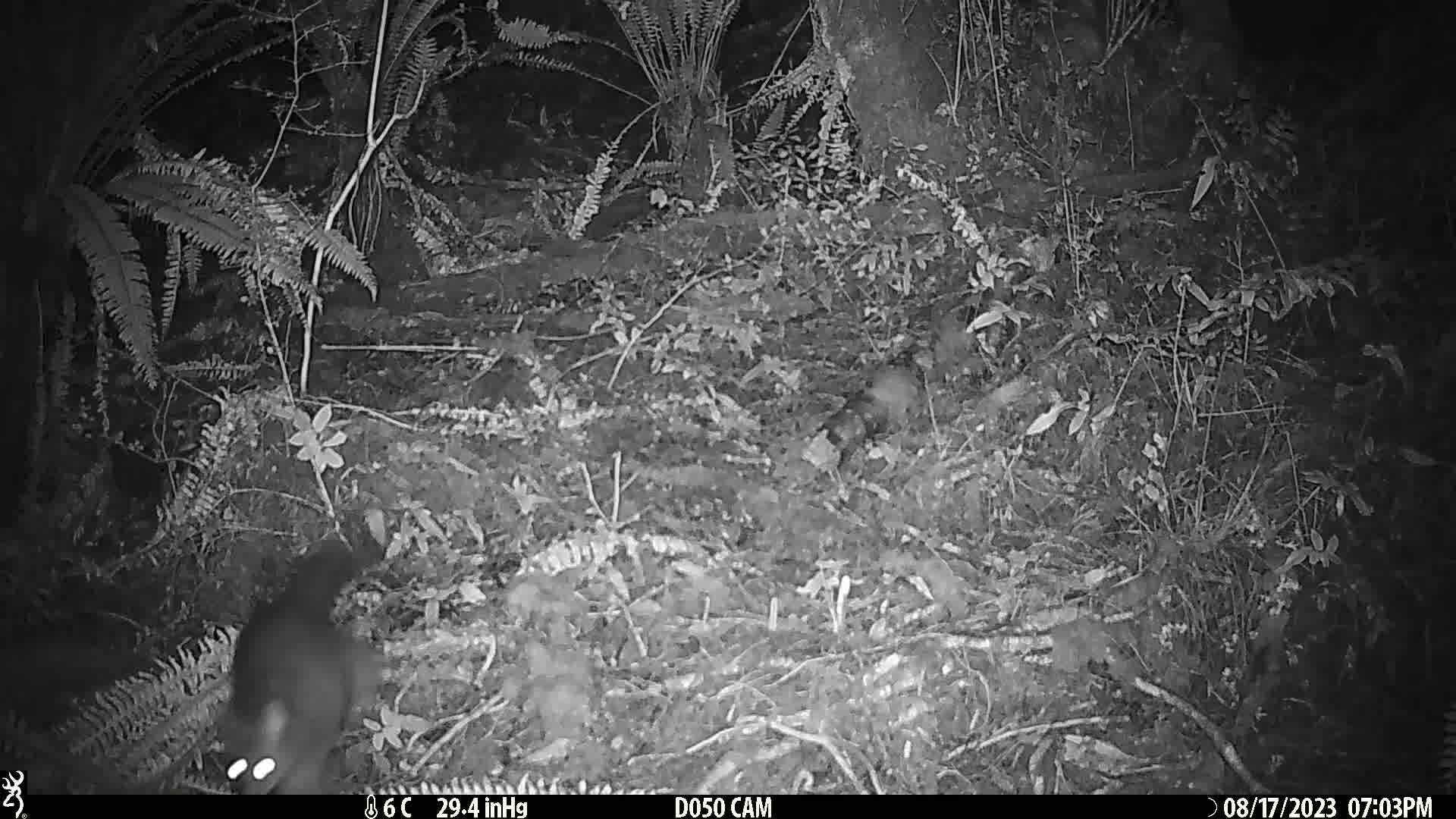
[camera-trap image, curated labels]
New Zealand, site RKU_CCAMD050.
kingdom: Animalia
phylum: Chordata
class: Mammalia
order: Diprotodontia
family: Phalangeridae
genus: Trichosurus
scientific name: Trichosurus vulpecula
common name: common brushtail possum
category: possum